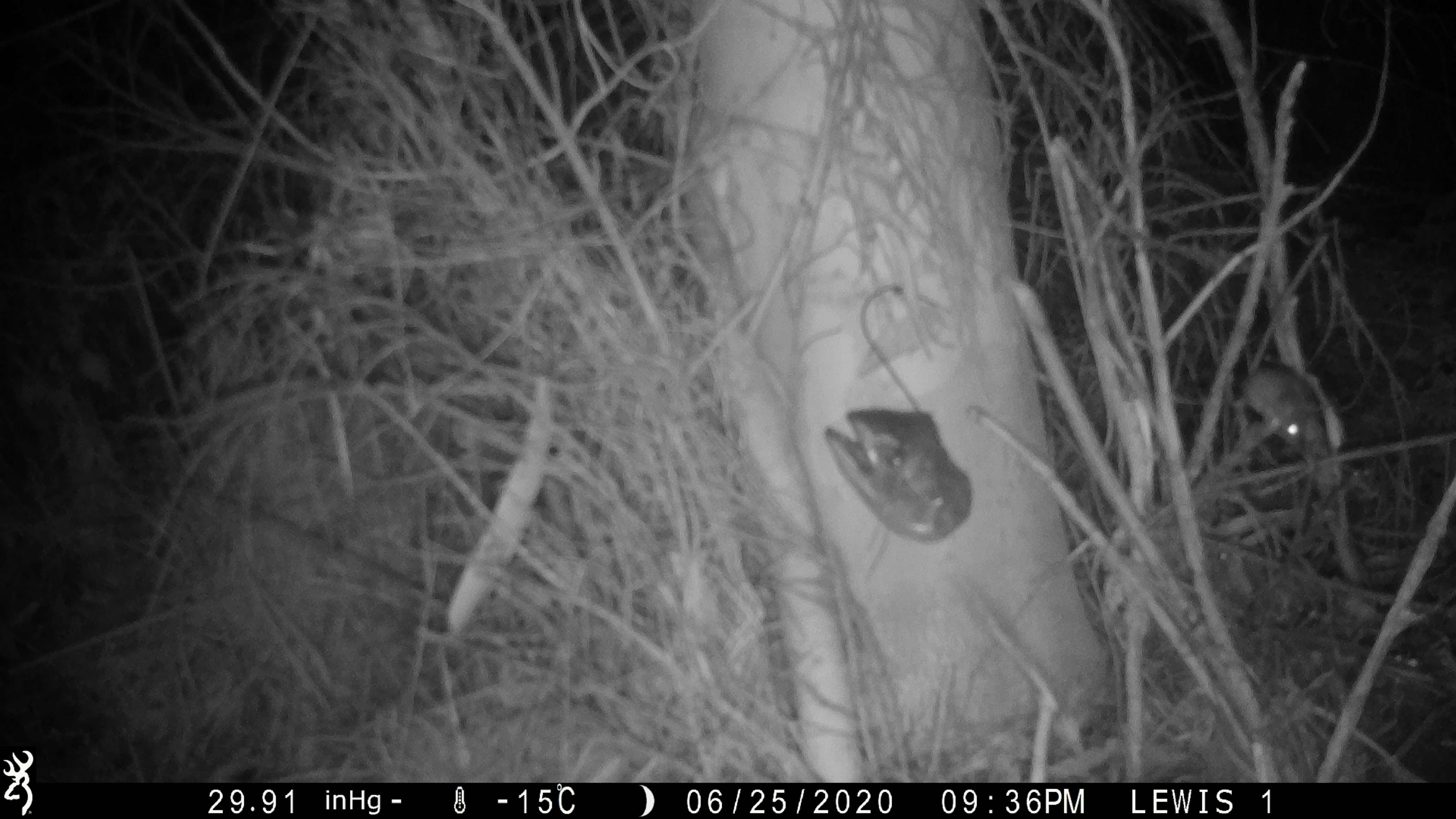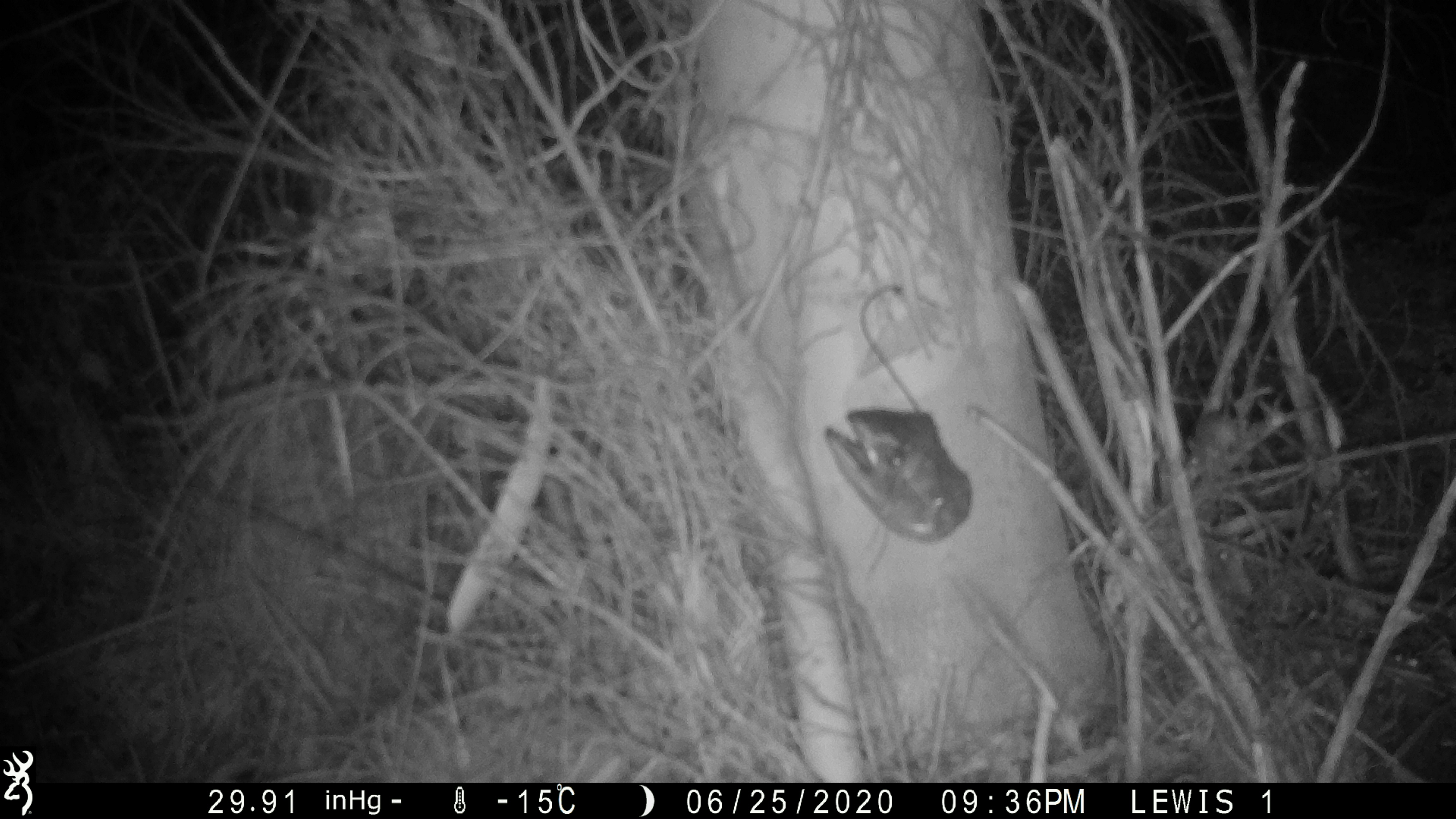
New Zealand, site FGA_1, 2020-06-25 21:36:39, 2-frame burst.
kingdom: Animalia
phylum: Chordata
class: Mammalia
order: Rodentia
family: Muridae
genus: Mus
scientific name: Mus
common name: mouse